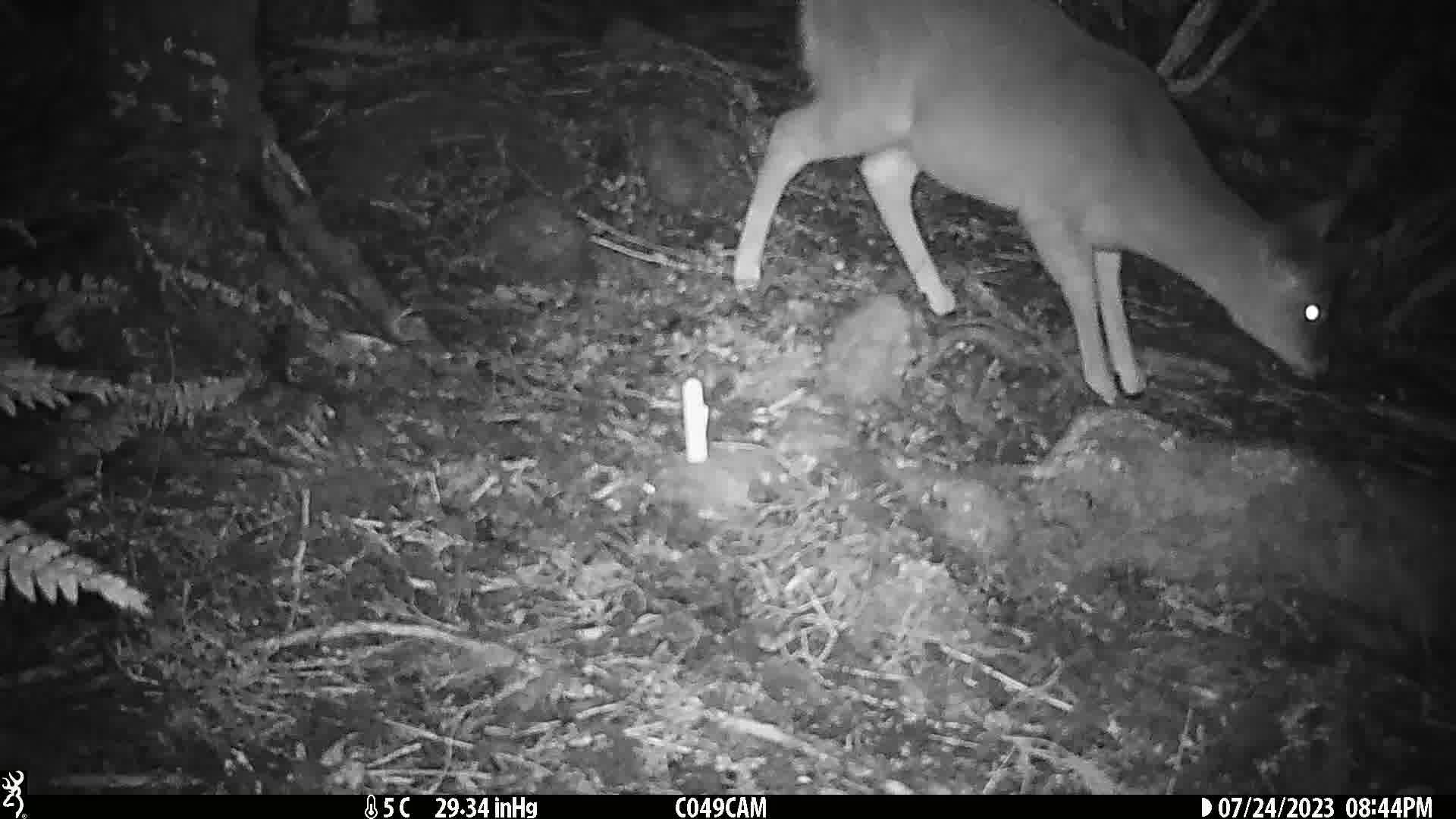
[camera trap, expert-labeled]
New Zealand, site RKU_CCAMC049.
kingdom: Animalia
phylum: Chordata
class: Mammalia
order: Artiodactyla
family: Cervidae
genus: Odocoileus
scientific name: Odocoileus virginianus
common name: white-tailed deer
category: white tailed deer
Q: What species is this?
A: White tailed deer (white-tailed deer) (Odocoileus virginianus).